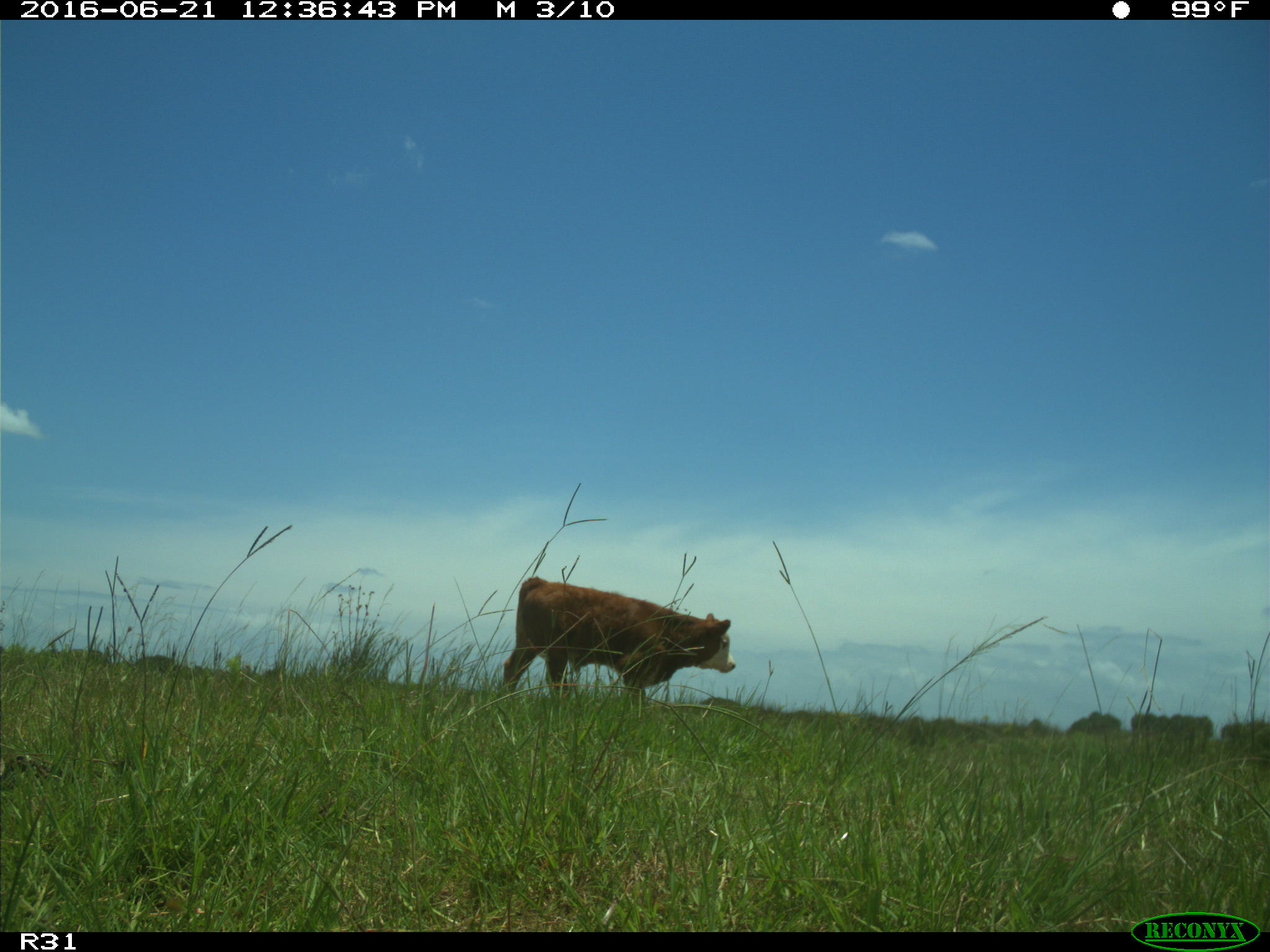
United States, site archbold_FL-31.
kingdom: Animalia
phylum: Chordata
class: Mammalia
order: Artiodactyla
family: Bovidae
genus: Bos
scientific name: Bos taurus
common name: domestic cow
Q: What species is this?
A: Bos taurus (domestic cow).